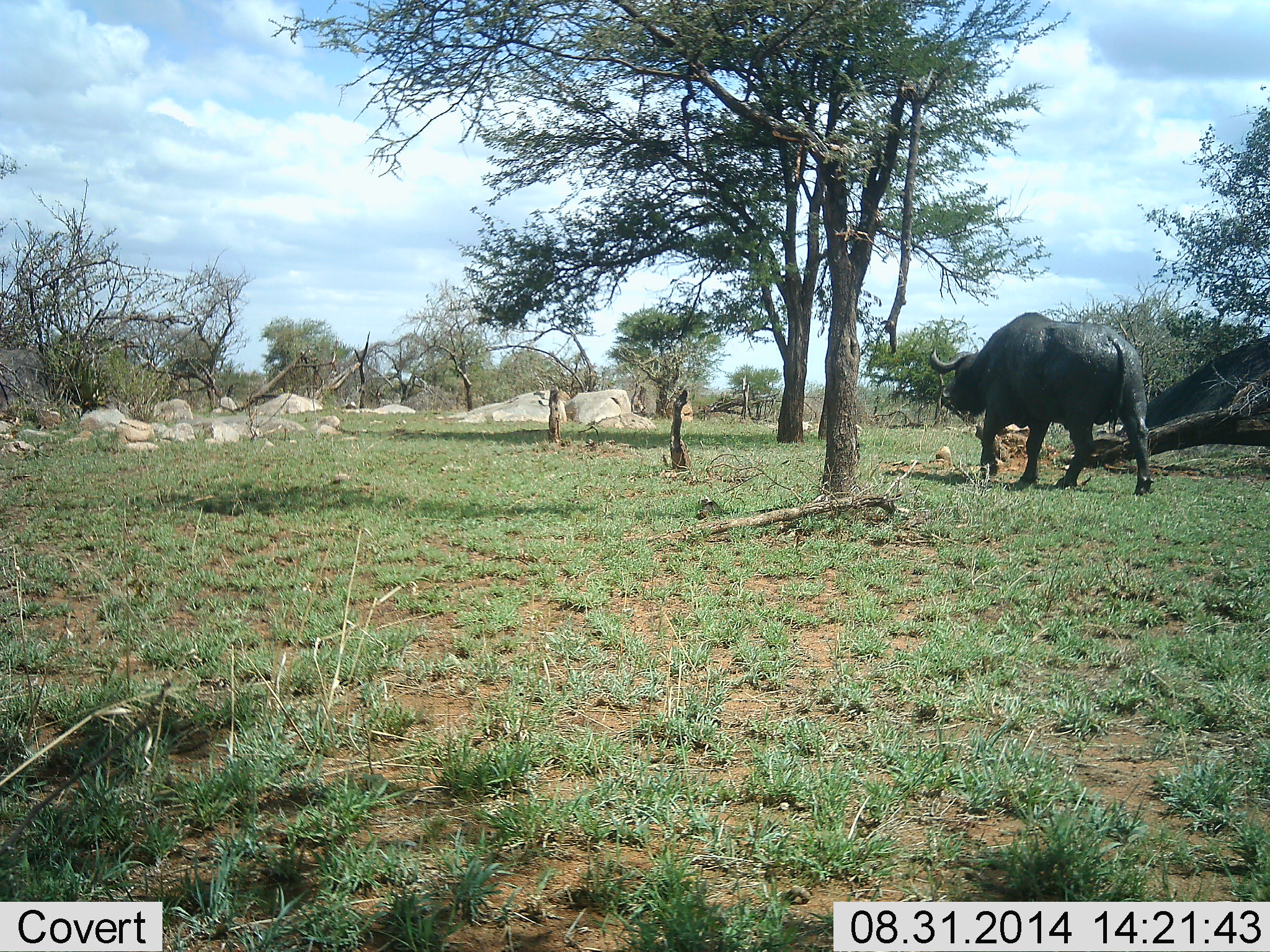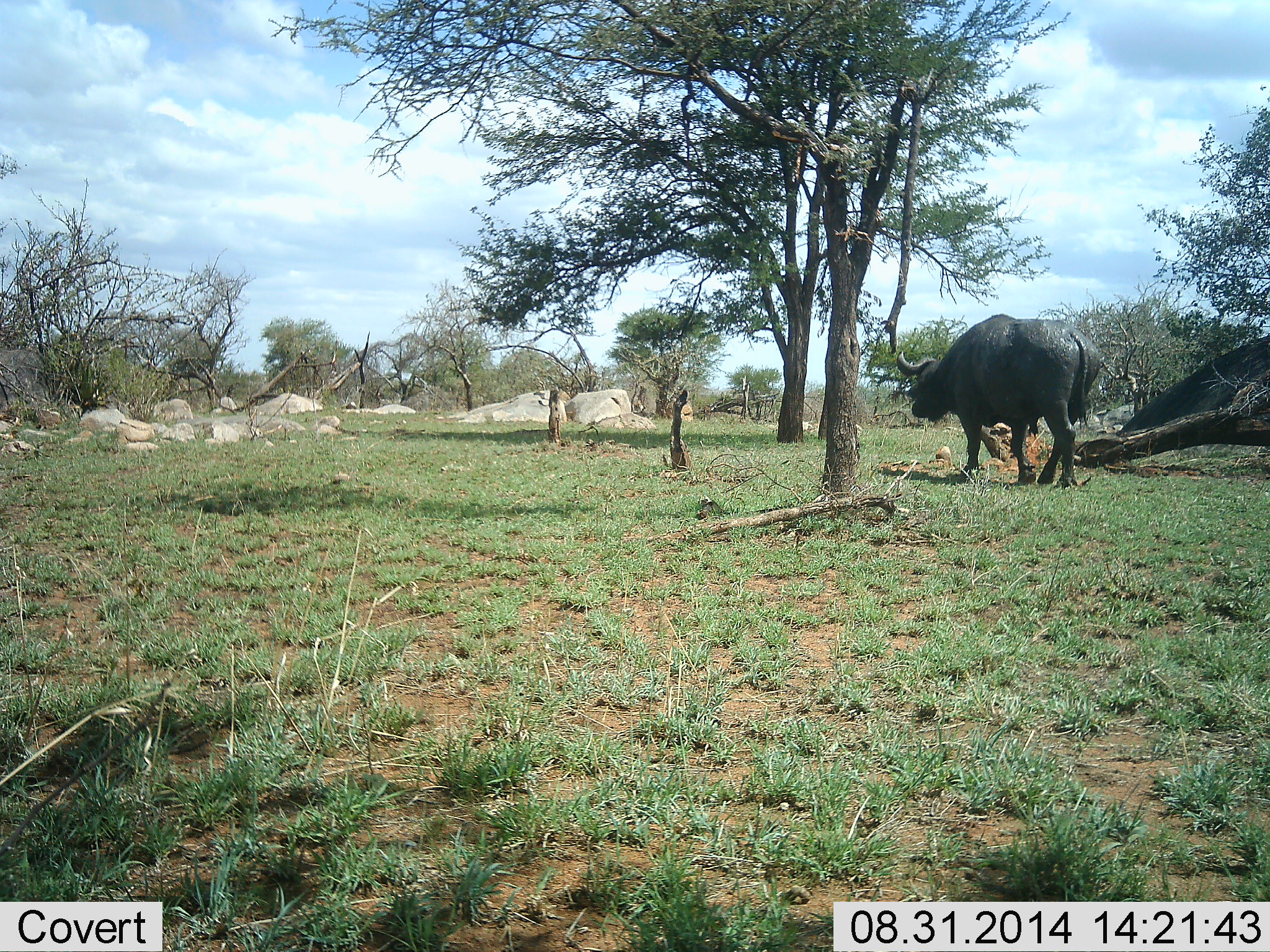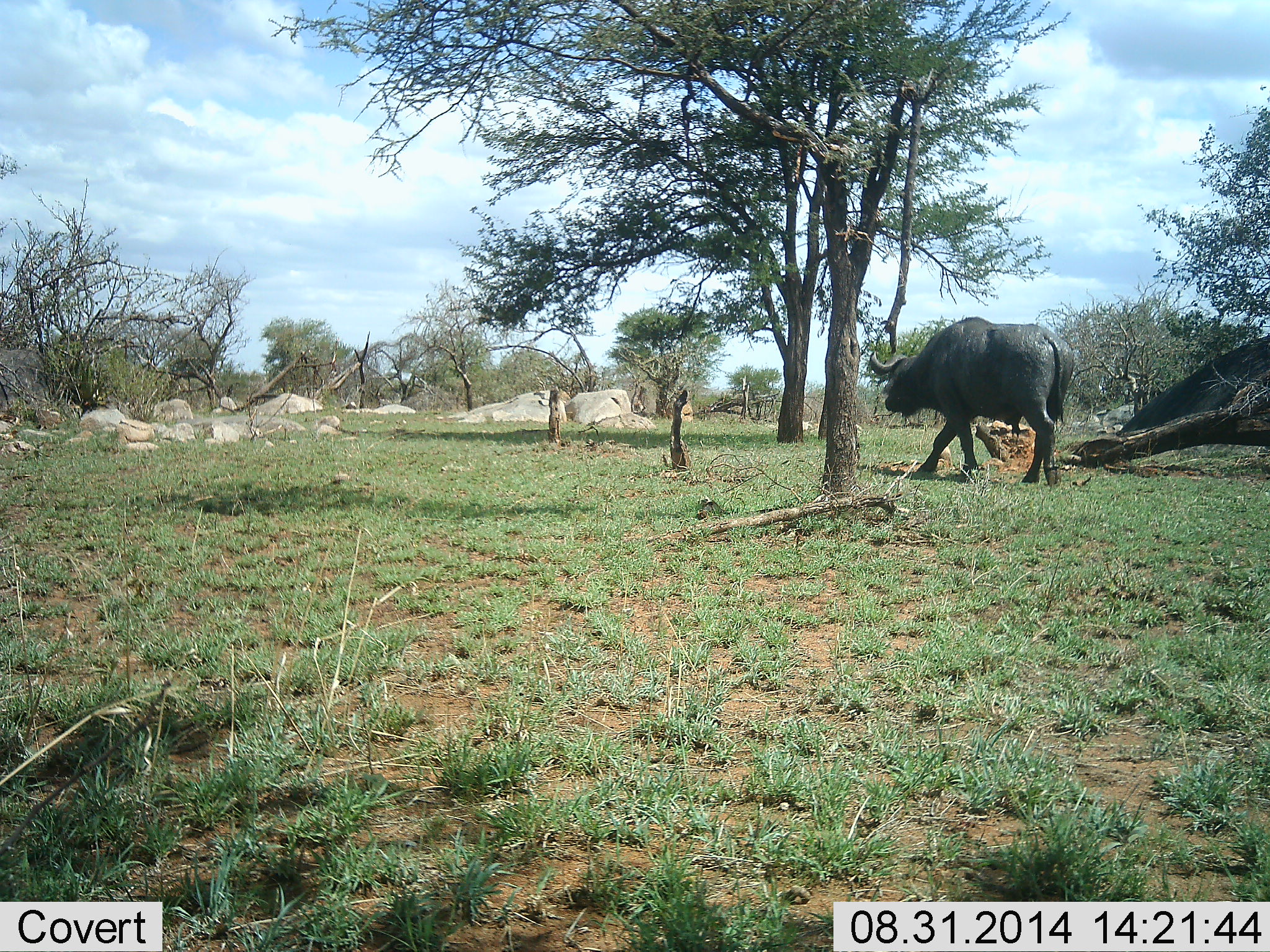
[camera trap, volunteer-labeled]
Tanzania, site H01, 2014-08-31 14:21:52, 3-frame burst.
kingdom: Animalia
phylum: Chordata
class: Mammalia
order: Artiodactyla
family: Bovidae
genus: Syncerus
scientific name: Syncerus caffer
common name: cape buffalo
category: buffalo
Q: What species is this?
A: Buffalo (cape buffalo) (Syncerus caffer).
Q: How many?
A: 1.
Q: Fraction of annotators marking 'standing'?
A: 10%.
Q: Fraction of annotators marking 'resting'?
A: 0%.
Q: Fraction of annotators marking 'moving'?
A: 100%.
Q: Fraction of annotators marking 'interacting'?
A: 0%.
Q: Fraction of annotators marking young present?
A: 0%.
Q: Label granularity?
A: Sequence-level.